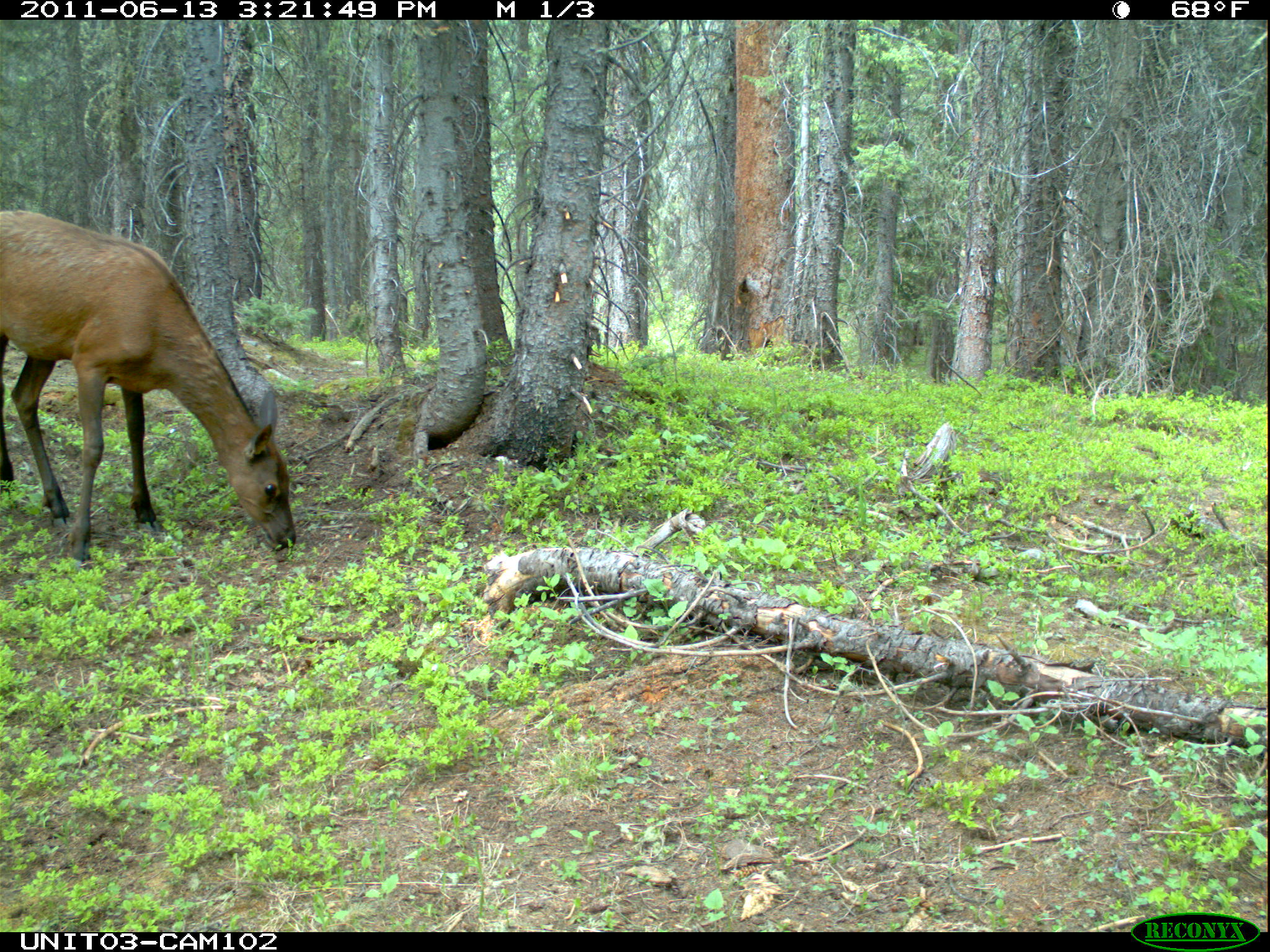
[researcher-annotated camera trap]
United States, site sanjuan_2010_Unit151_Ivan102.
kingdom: Animalia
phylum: Chordata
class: Mammalia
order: Artiodactyla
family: Cervidae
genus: Cervus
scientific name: Cervus elaphus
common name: red deer